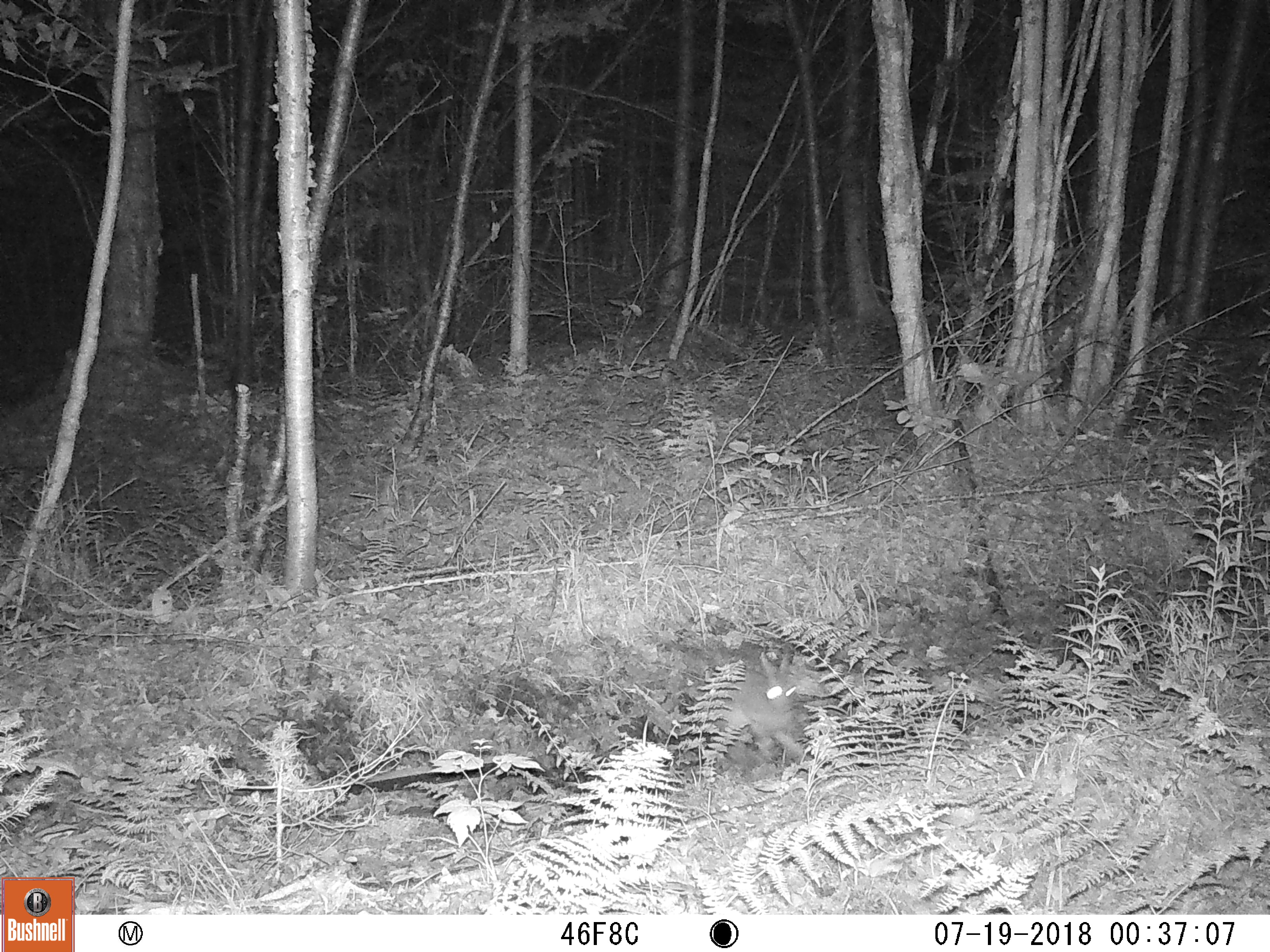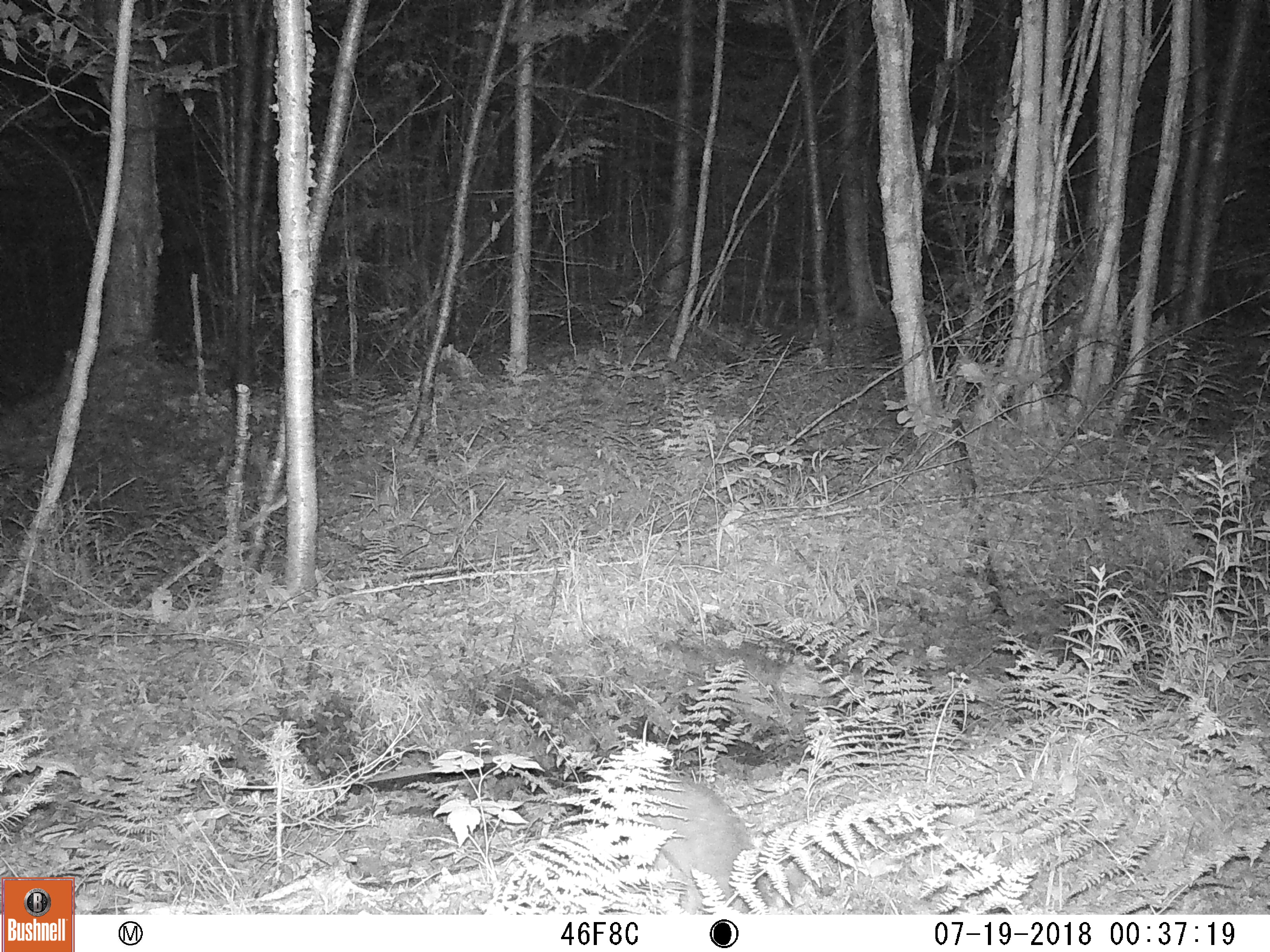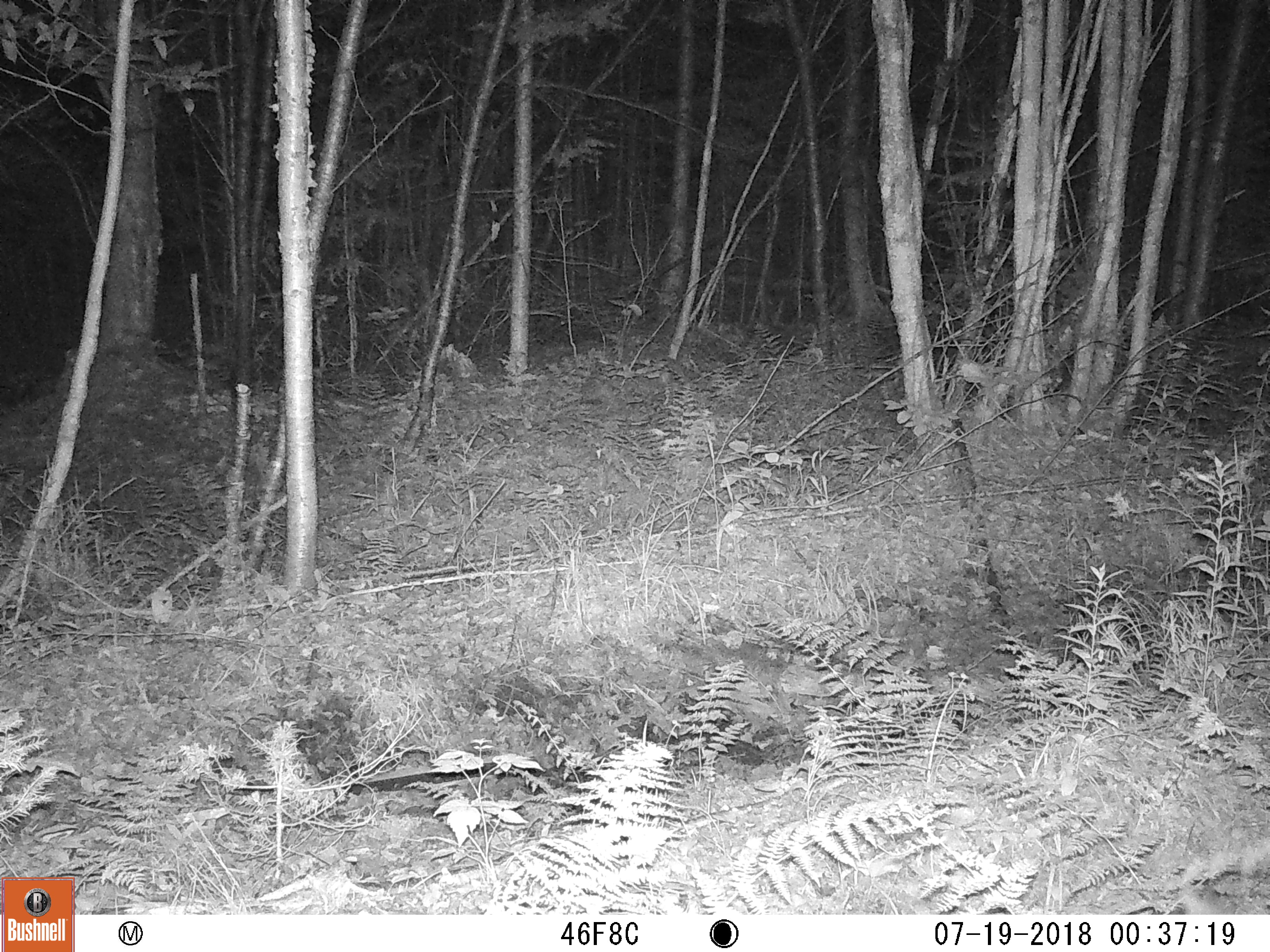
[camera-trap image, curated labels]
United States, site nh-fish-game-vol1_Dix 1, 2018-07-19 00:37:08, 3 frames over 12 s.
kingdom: Animalia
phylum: Chordata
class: Mammalia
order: Lagomorpha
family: Leporidae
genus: Lepus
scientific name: Lepus americanus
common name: snowshoe hare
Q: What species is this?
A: Snowshoe hare (Lepus americanus).